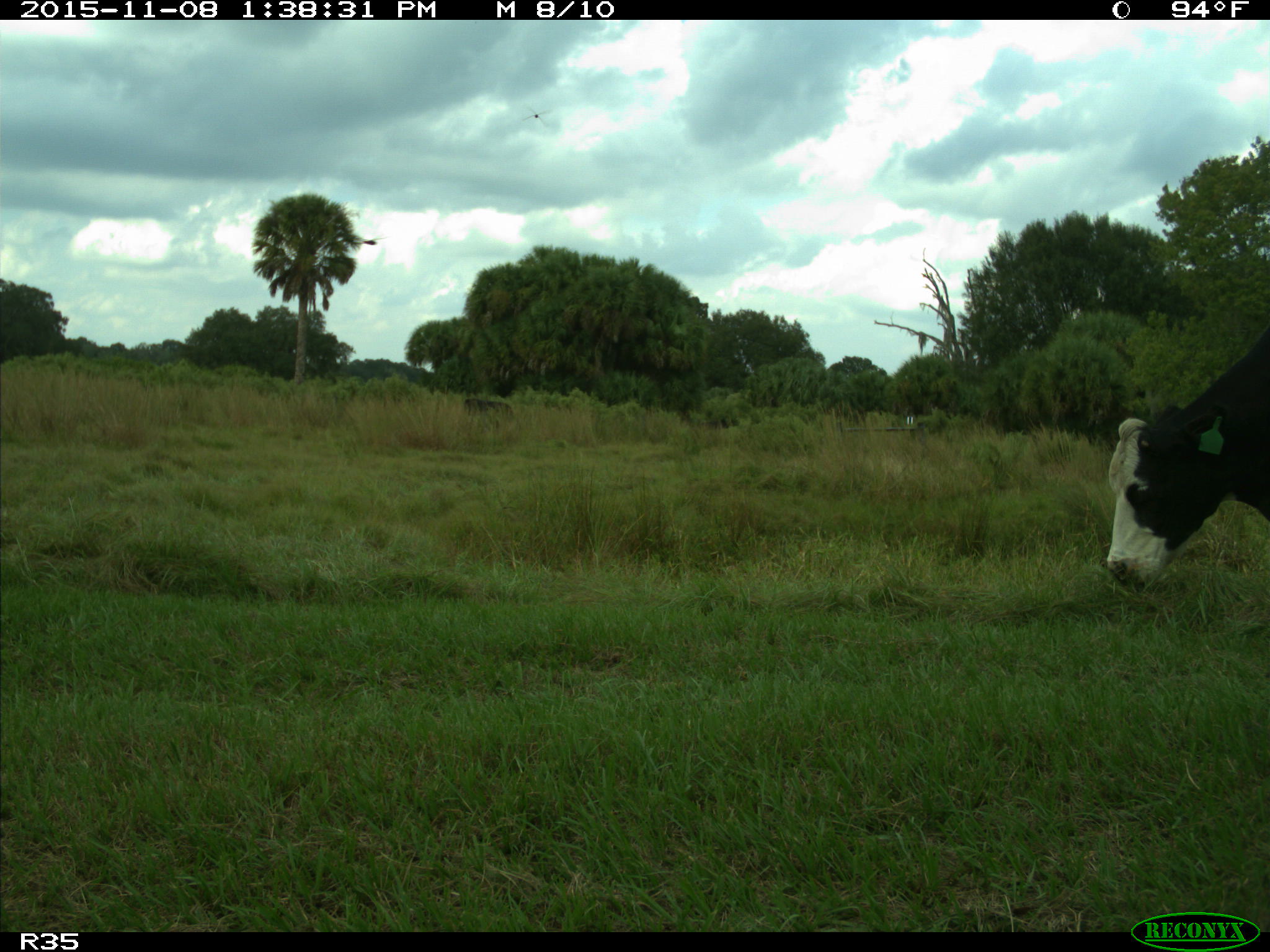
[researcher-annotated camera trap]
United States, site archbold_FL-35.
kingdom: Animalia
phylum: Chordata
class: Mammalia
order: Artiodactyla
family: Bovidae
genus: Bos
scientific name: Bos taurus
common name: domestic cow